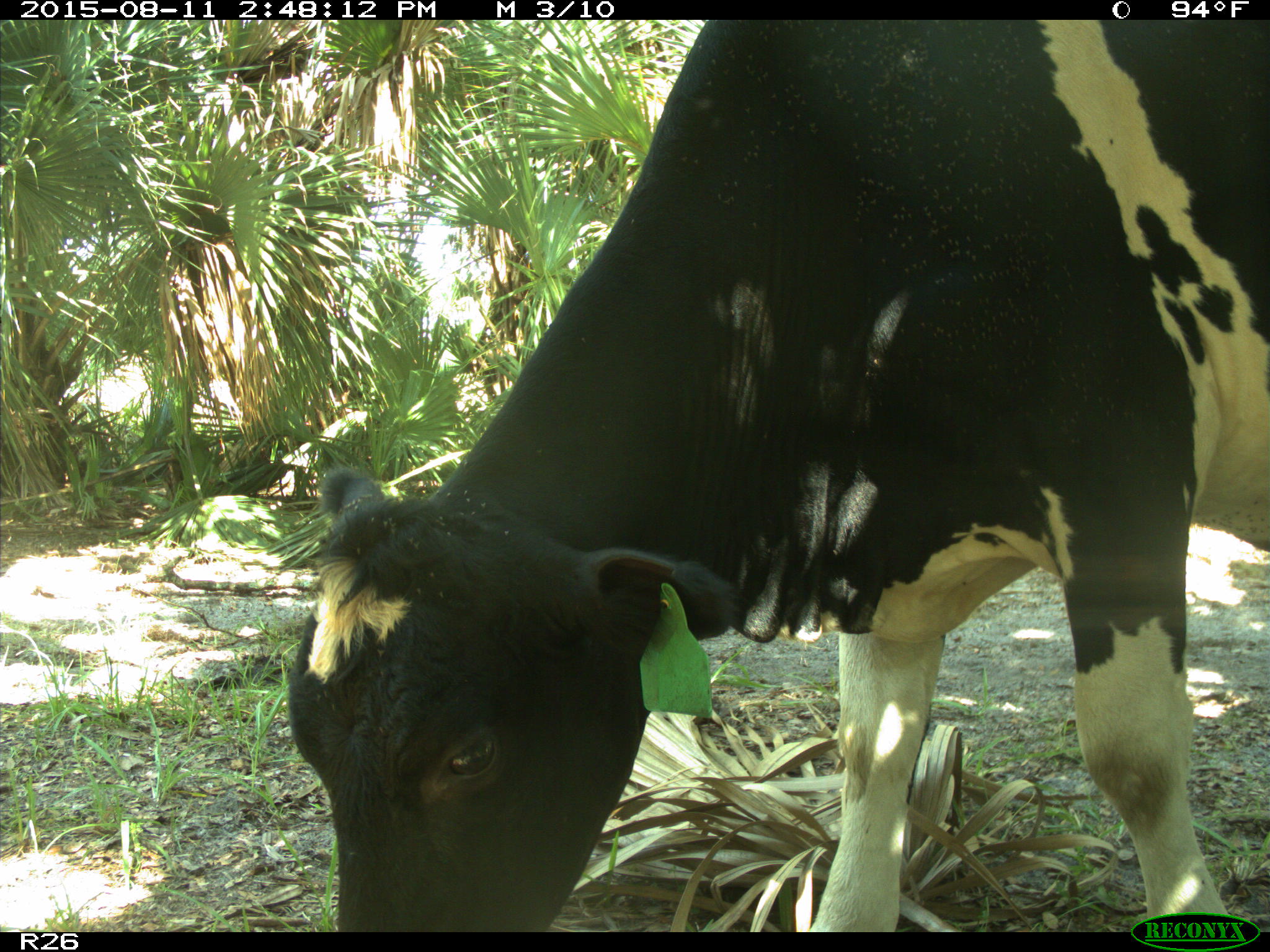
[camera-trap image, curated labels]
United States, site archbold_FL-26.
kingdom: Animalia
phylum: Chordata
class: Mammalia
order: Artiodactyla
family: Bovidae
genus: Bos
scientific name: Bos taurus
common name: domestic cow